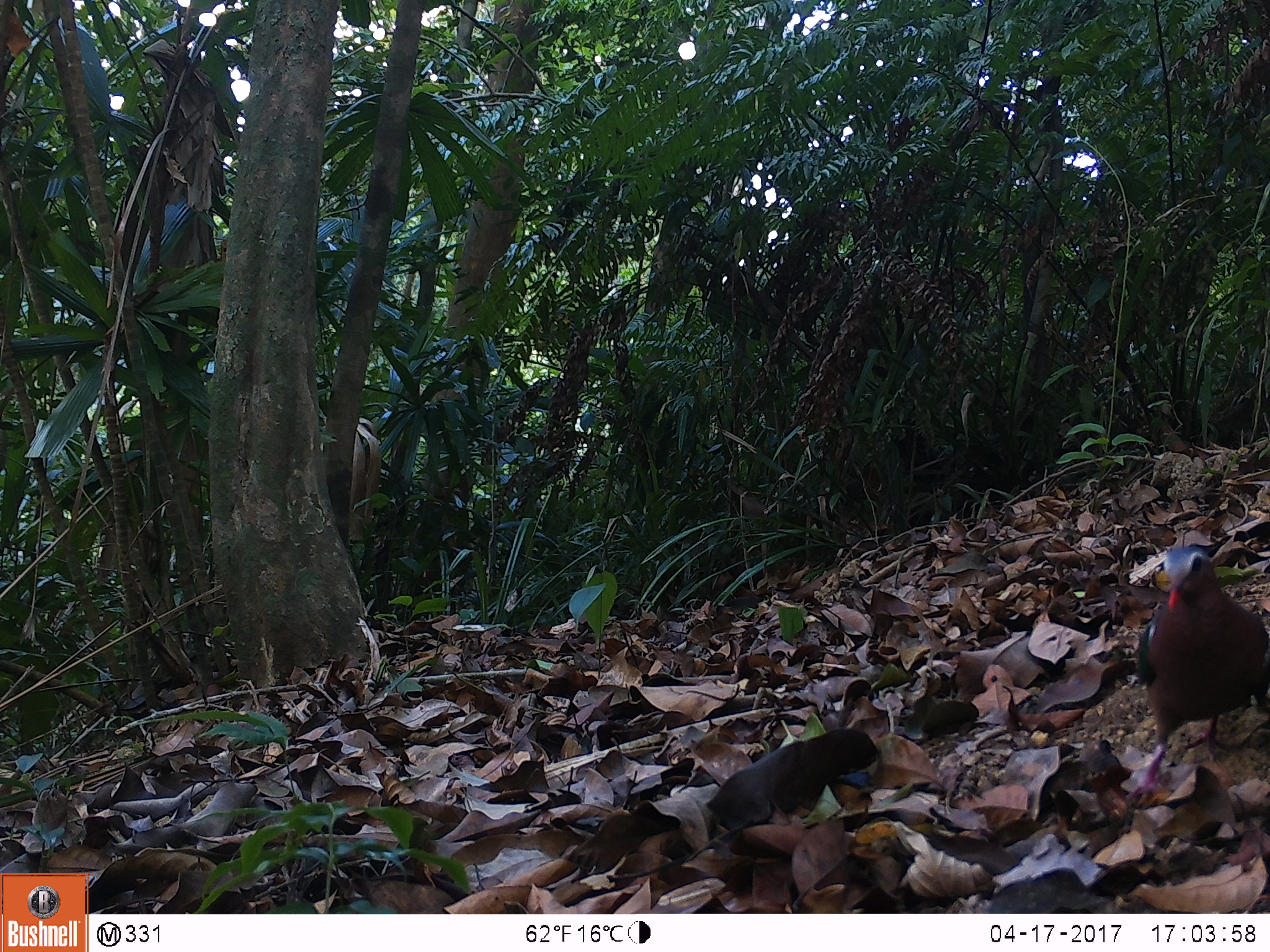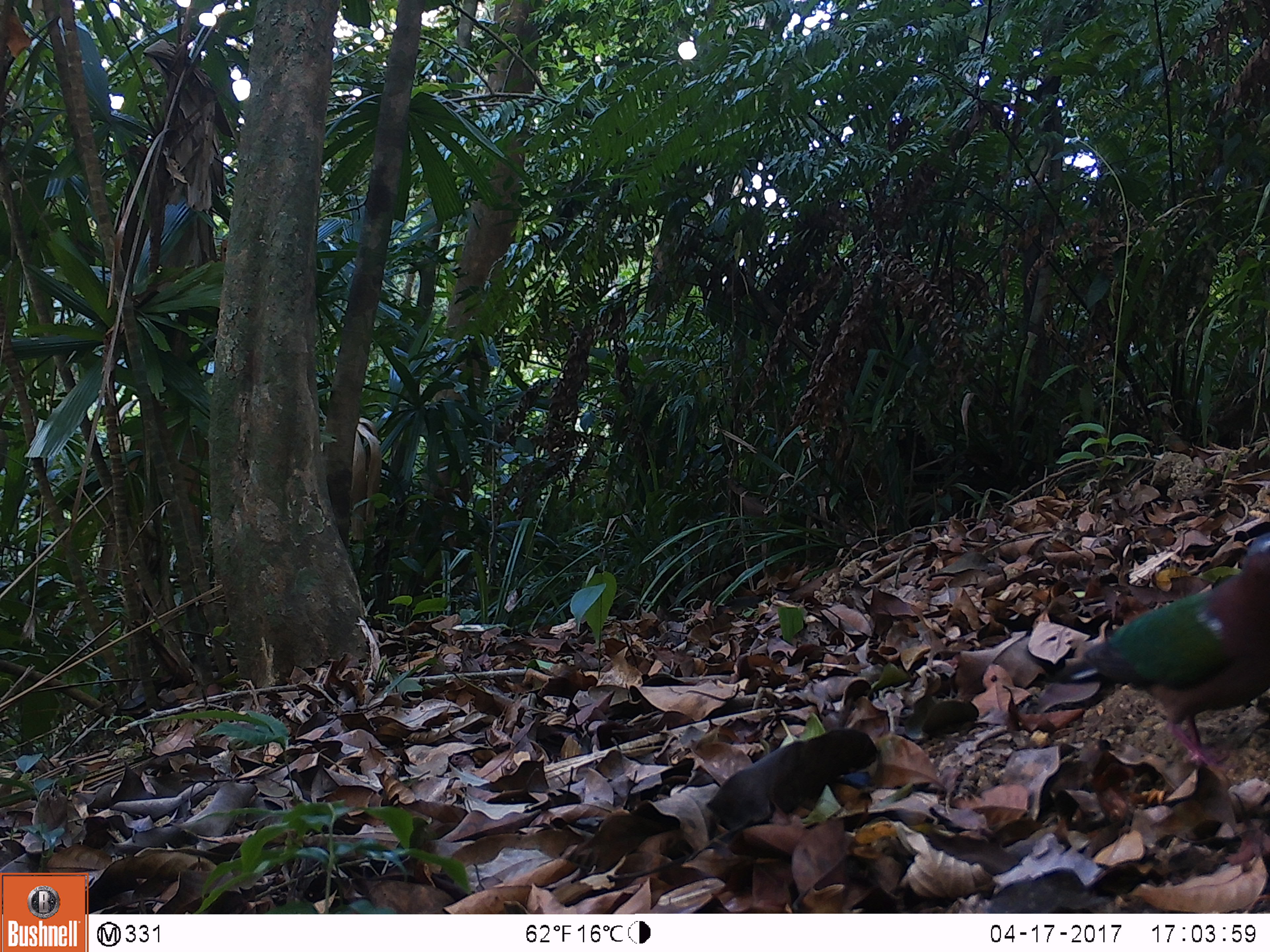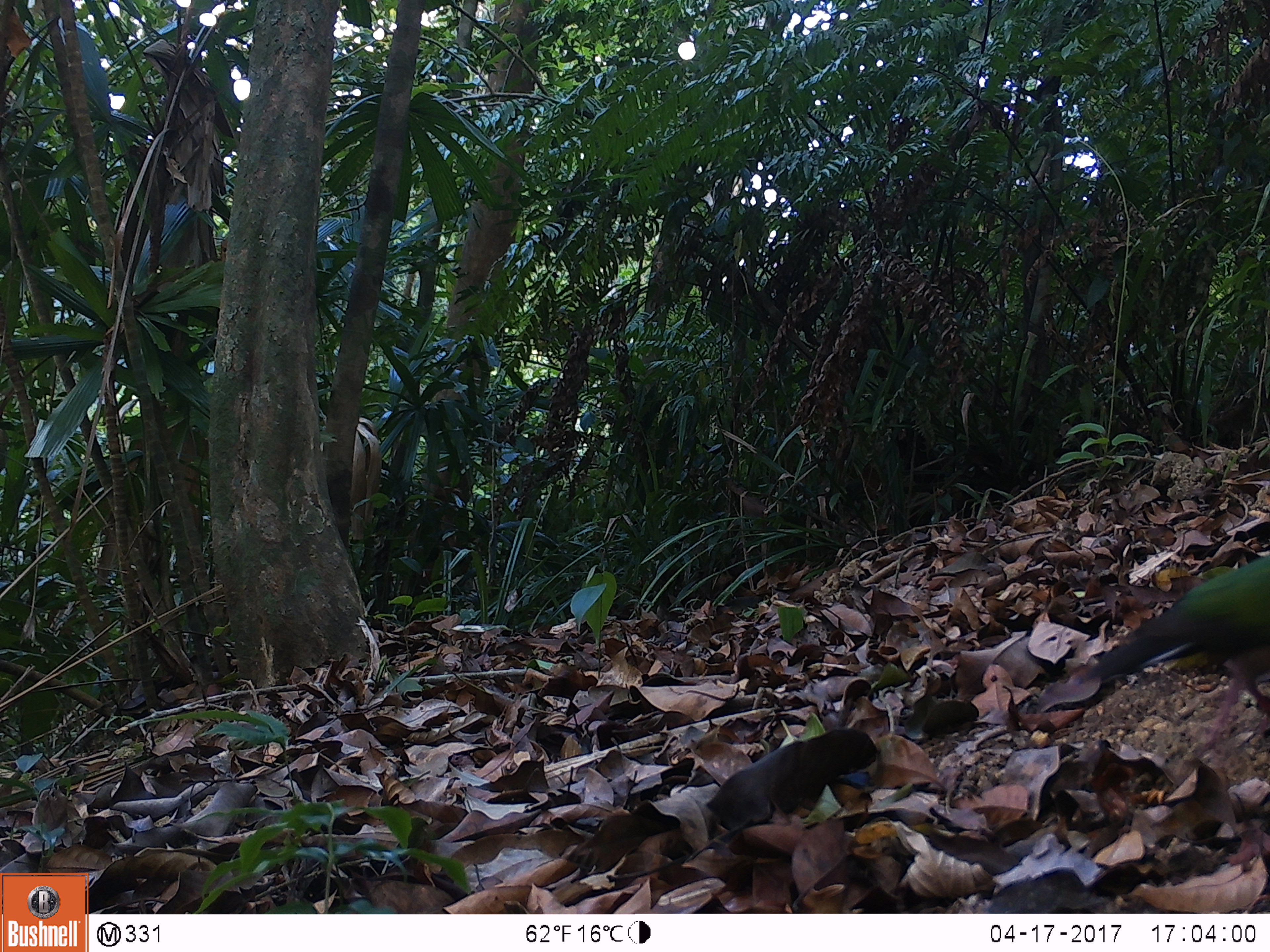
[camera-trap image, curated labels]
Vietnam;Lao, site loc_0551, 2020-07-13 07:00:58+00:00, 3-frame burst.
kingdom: Animalia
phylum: Chordata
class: Aves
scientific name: Aves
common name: bird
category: unidentified bird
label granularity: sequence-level